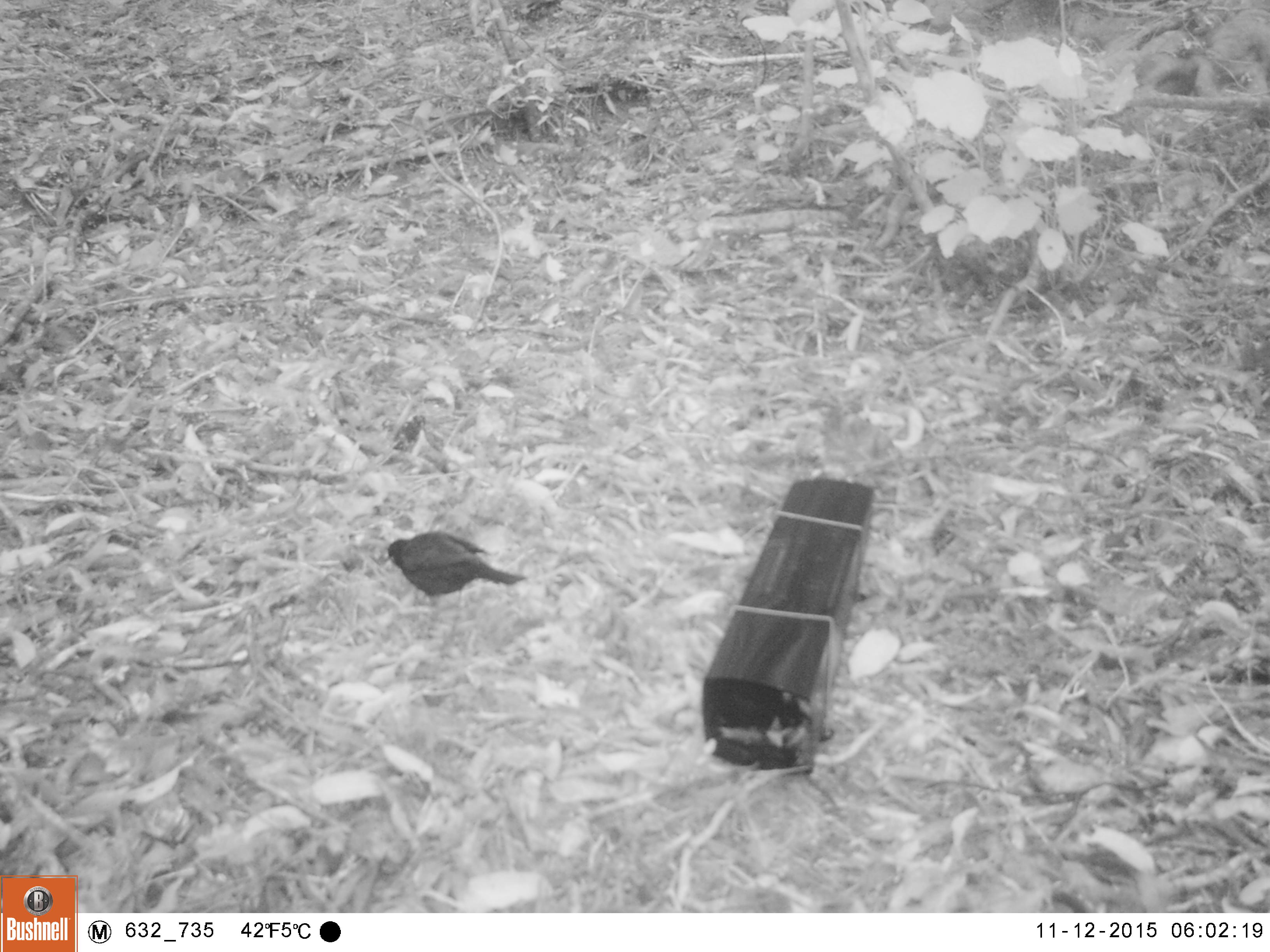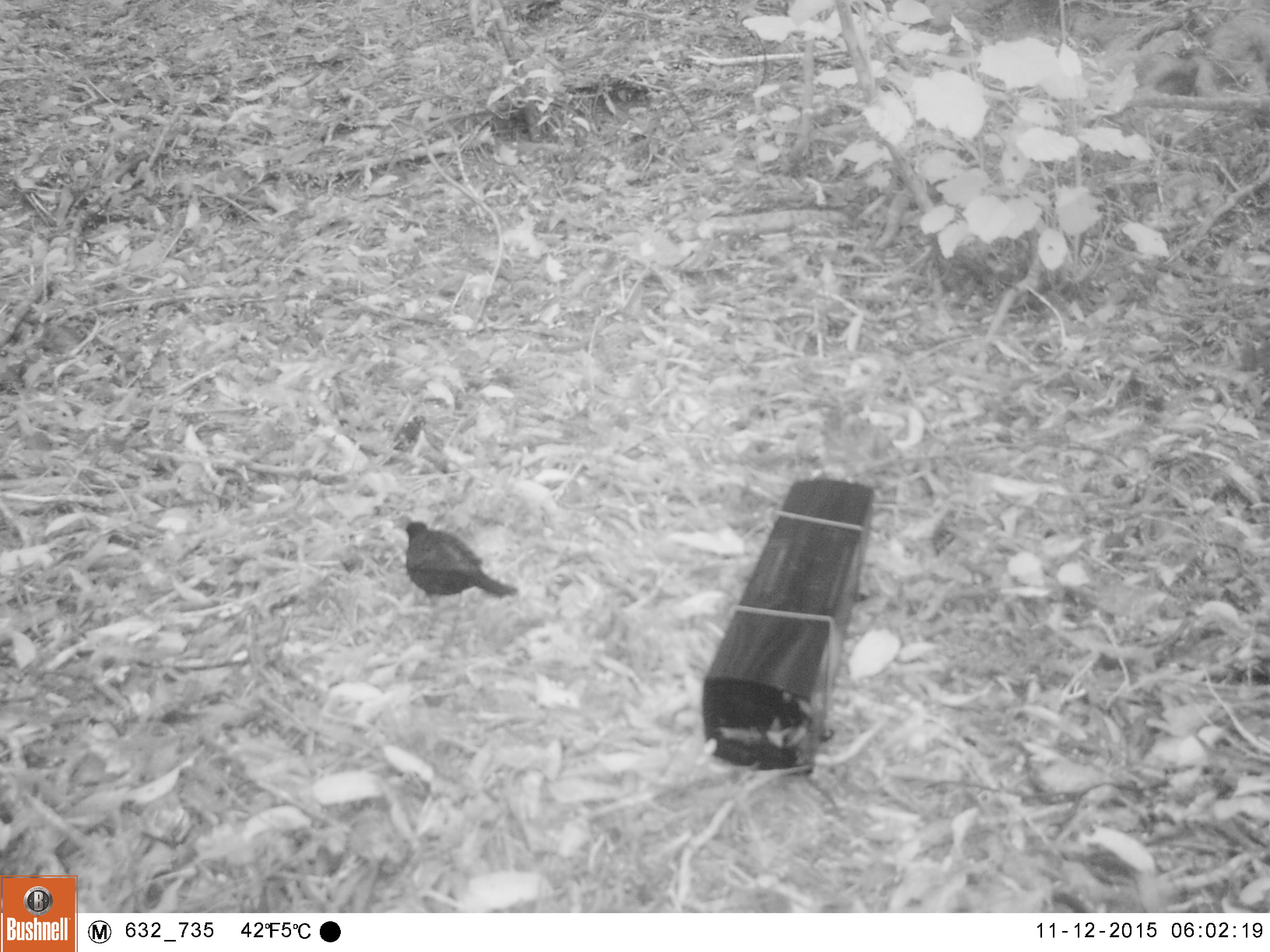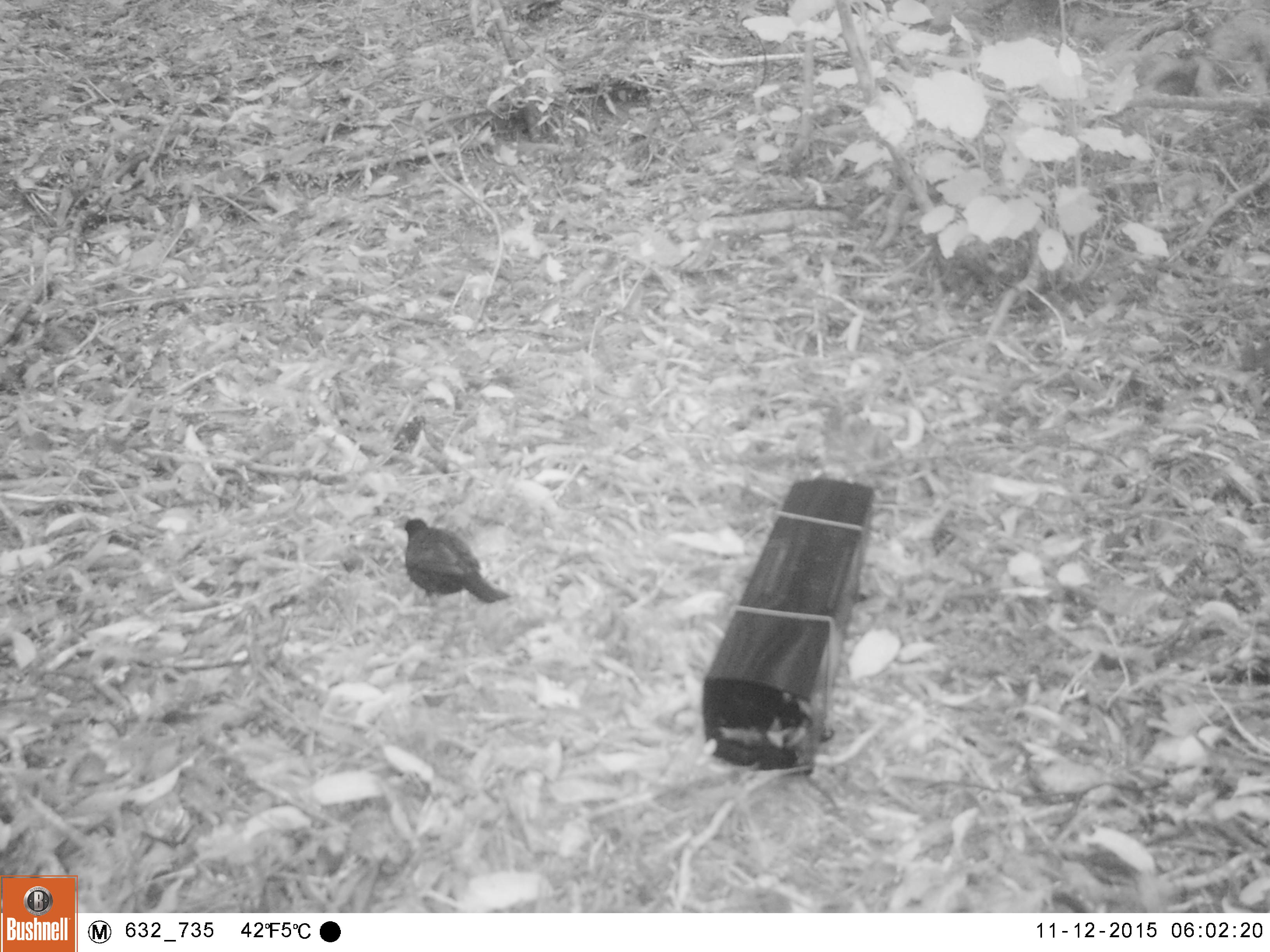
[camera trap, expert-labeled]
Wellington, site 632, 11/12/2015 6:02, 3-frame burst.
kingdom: Animalia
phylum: Chordata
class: Aves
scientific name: Aves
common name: bird